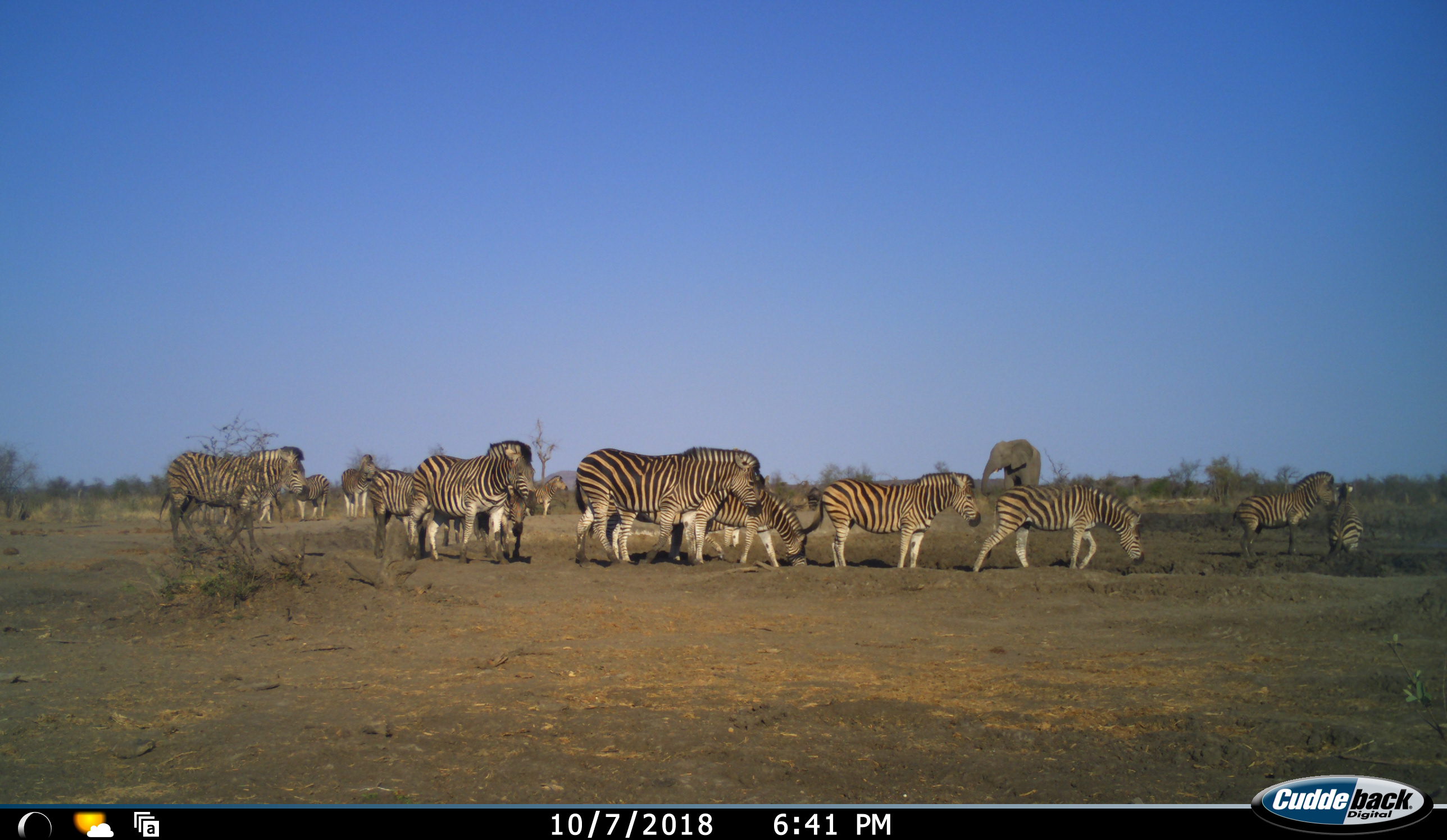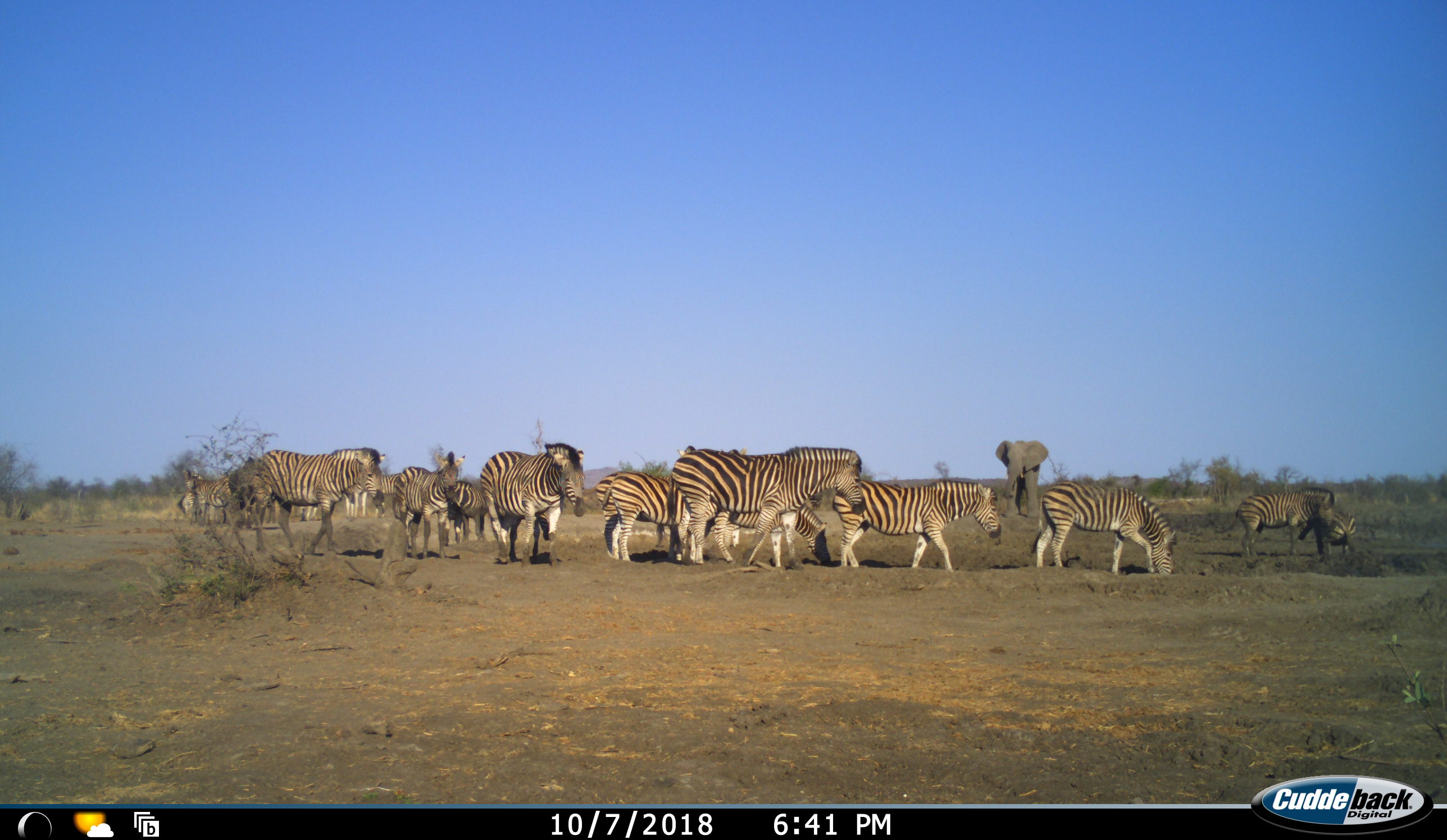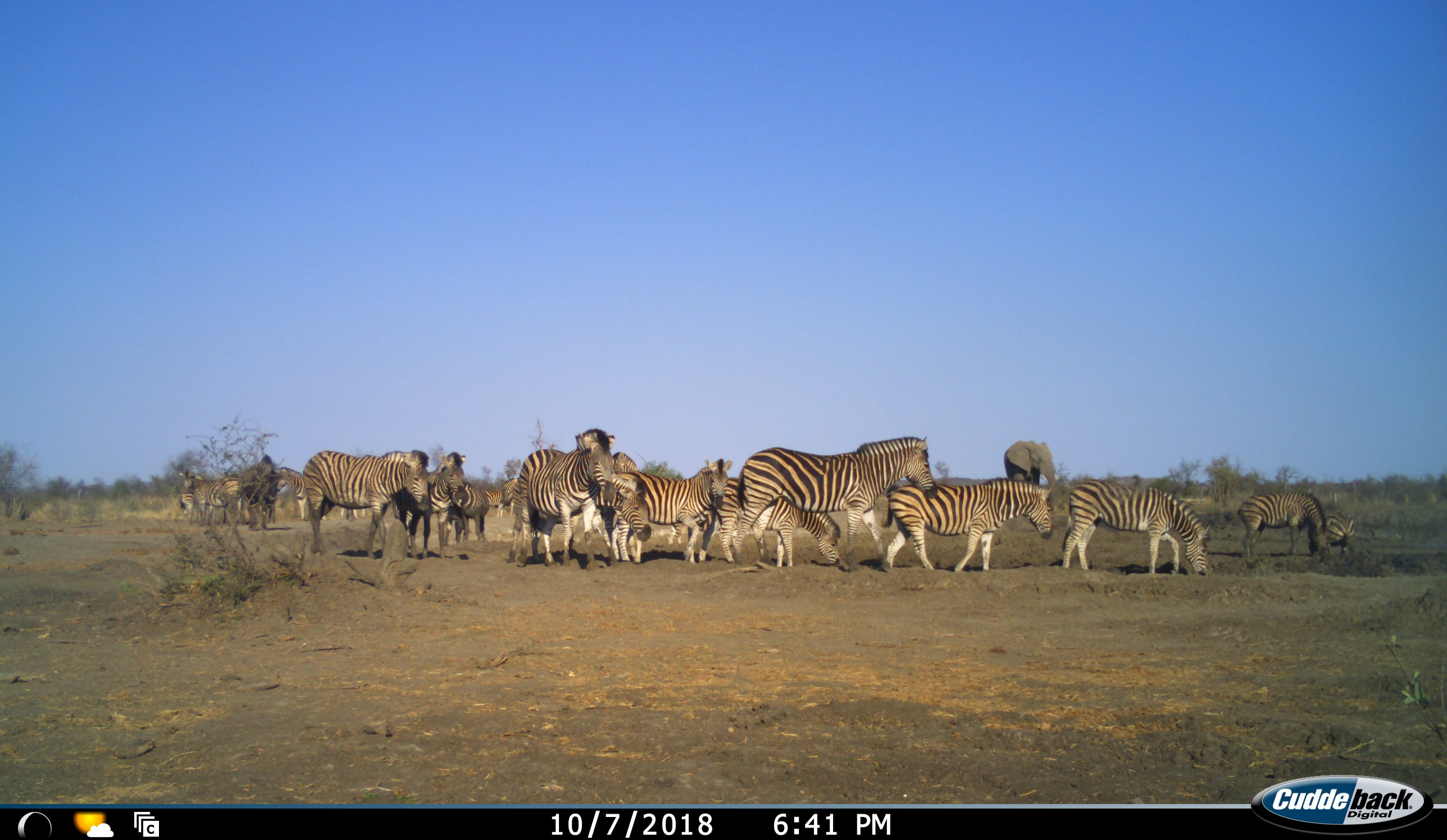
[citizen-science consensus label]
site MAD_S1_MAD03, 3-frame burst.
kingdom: Animalia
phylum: Chordata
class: Mammalia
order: Proboscidea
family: Elephantidae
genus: Loxodonta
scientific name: Loxodonta africana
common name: african bush elephant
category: elephant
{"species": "elephant (african bush elephant) (Loxodonta africana)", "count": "1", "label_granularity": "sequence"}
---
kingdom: Animalia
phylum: Chordata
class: Mammalia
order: Perissodactyla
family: Equidae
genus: Equus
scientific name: Equus quagga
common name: plains zebra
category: zebraplains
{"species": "zebraplains (plains zebra) (Equus quagga)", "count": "11-50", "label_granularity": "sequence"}